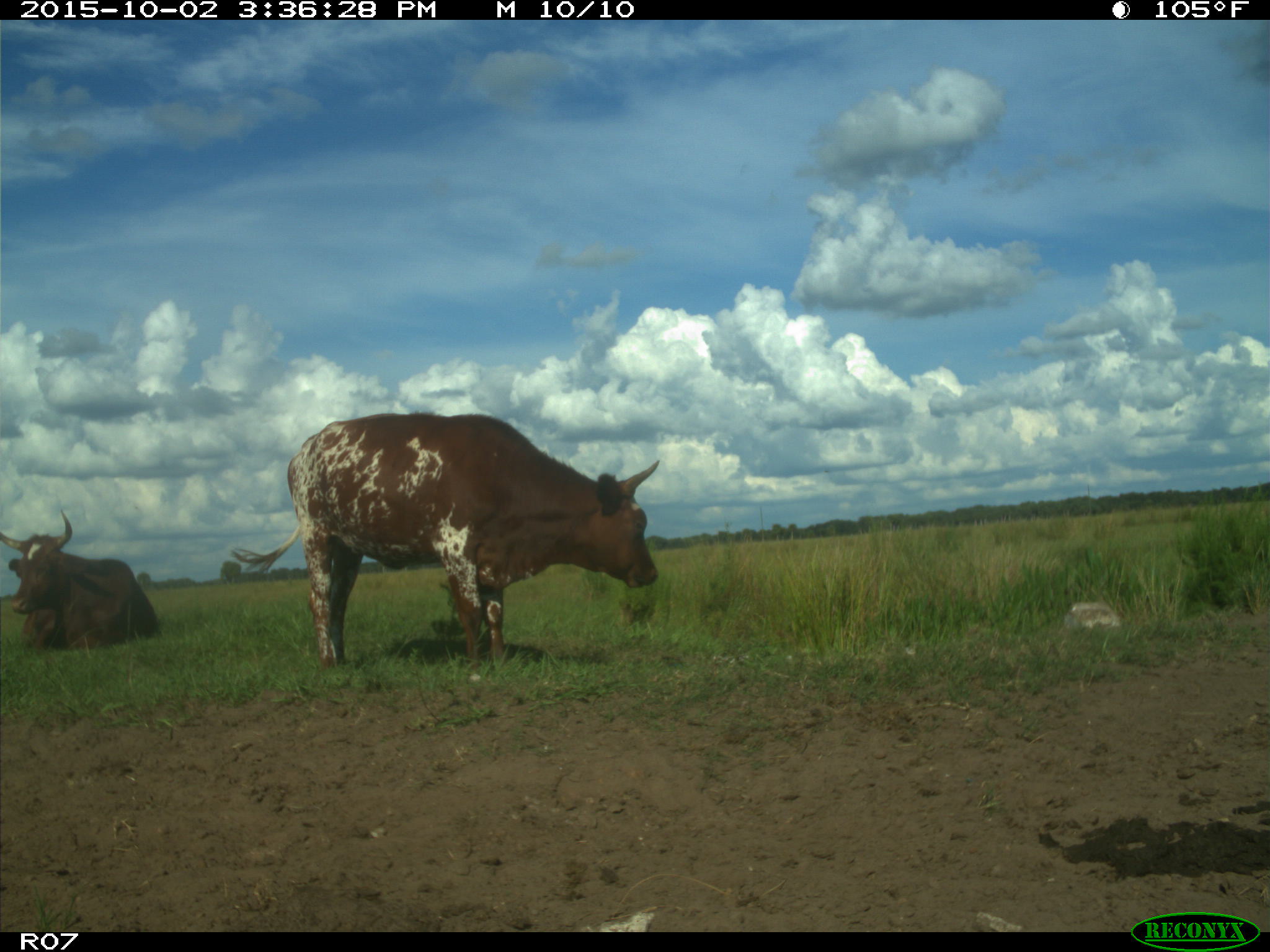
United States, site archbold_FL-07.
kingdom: Animalia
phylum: Chordata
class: Mammalia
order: Artiodactyla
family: Bovidae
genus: Bos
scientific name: Bos taurus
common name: domestic cow